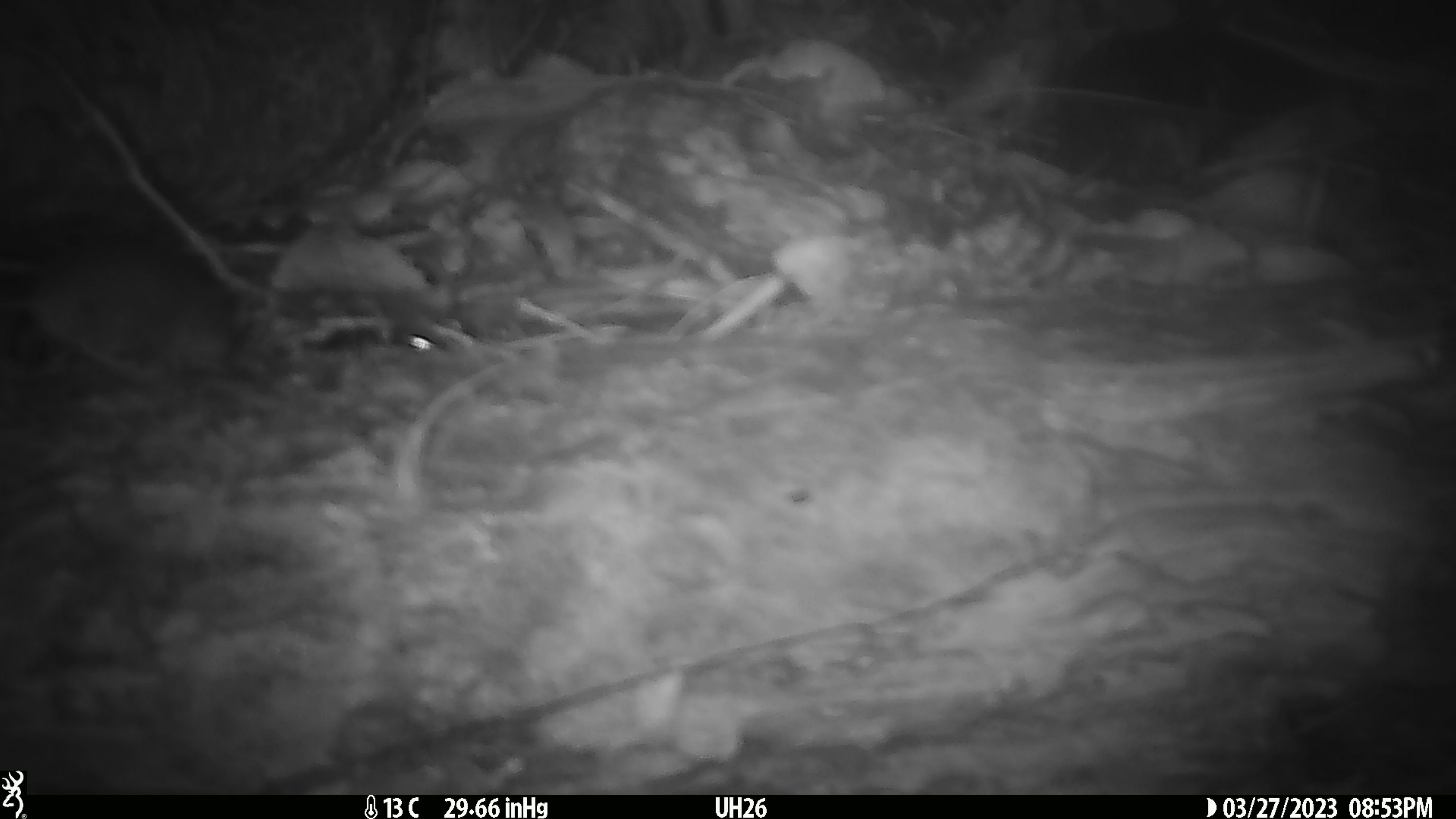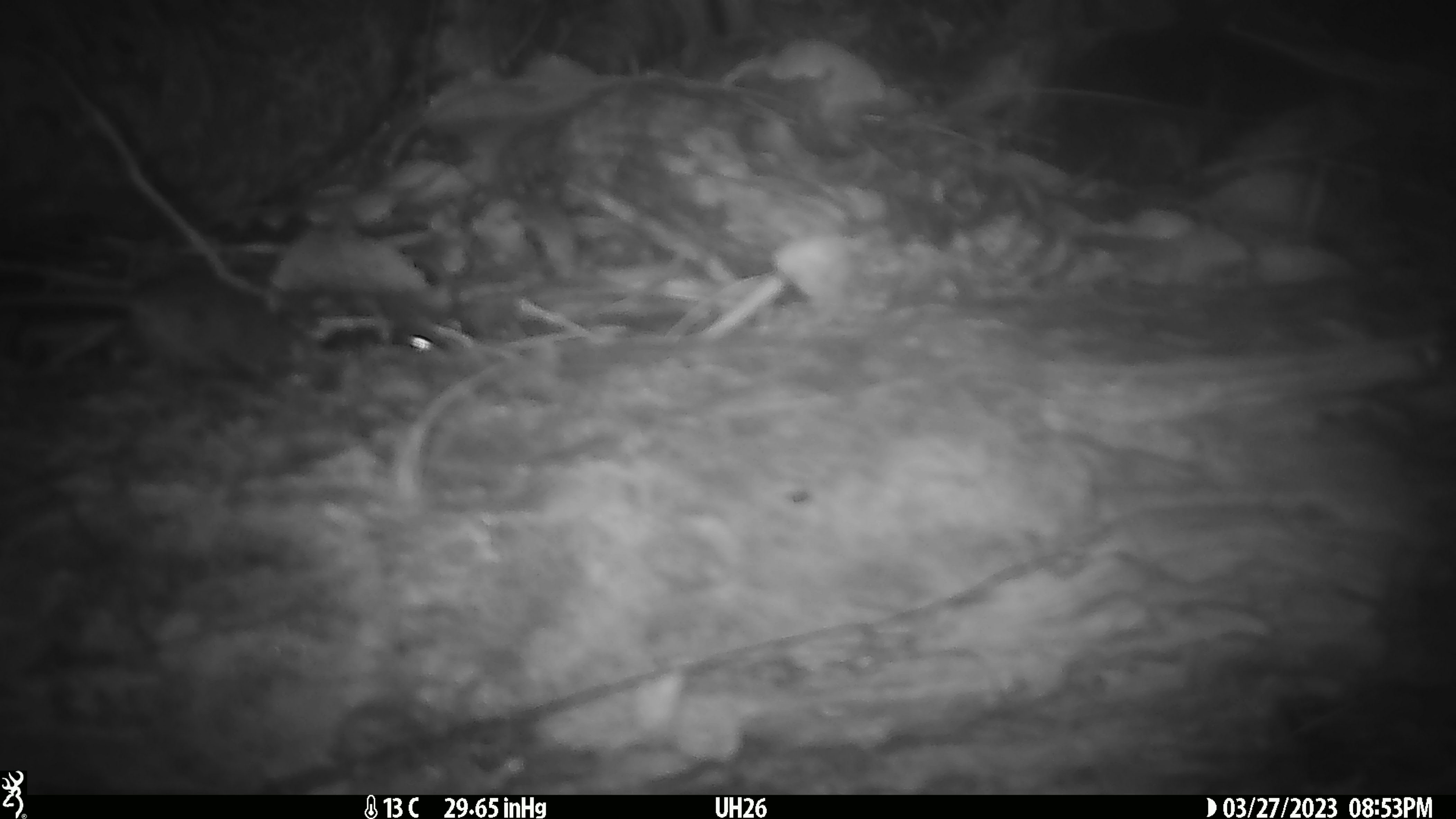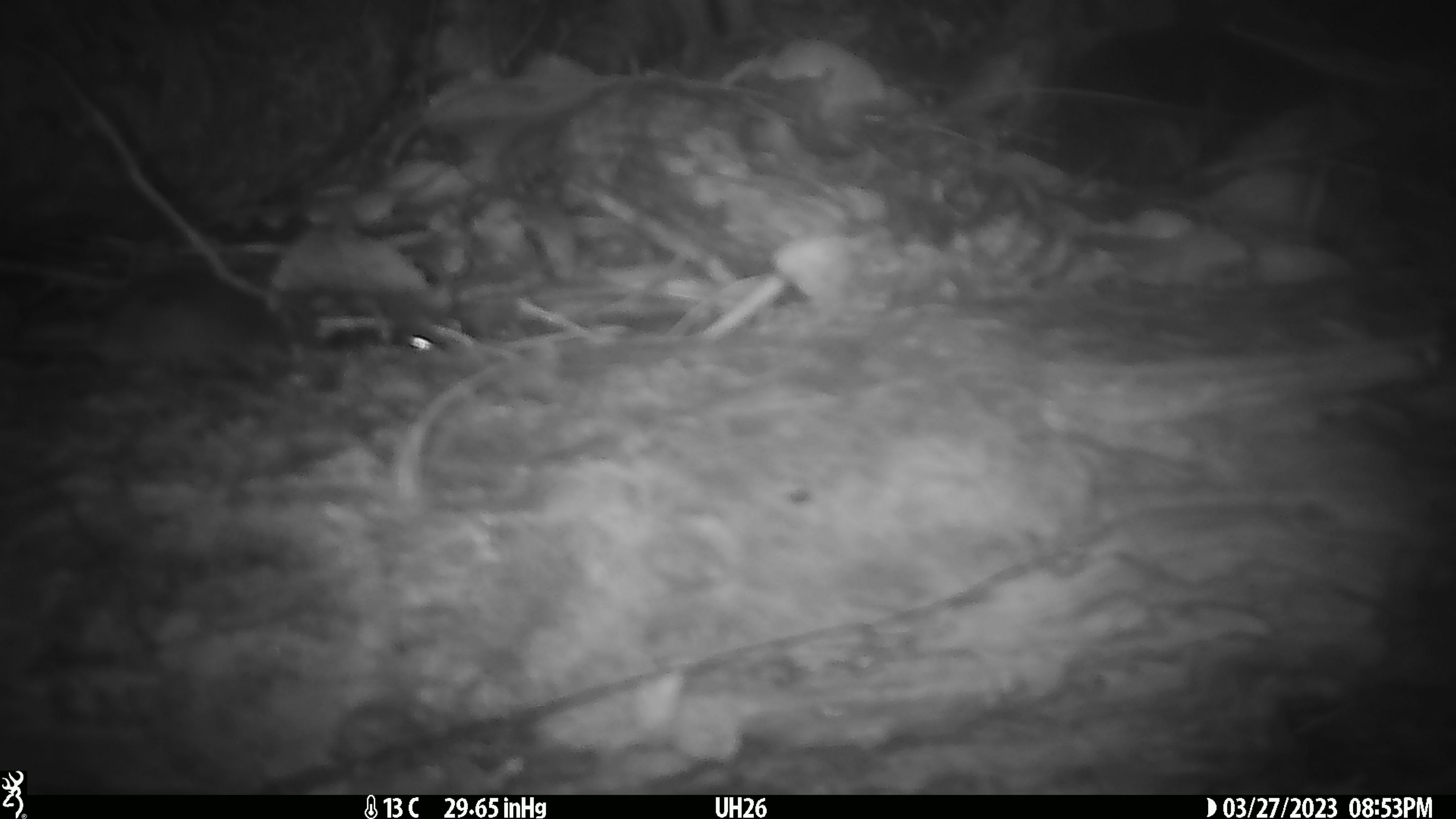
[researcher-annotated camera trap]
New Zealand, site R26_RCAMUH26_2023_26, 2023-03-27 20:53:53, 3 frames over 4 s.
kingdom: Animalia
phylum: Chordata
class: Mammalia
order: Rodentia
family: Muridae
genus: Mus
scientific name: Mus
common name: mouse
Mouse (Mus).